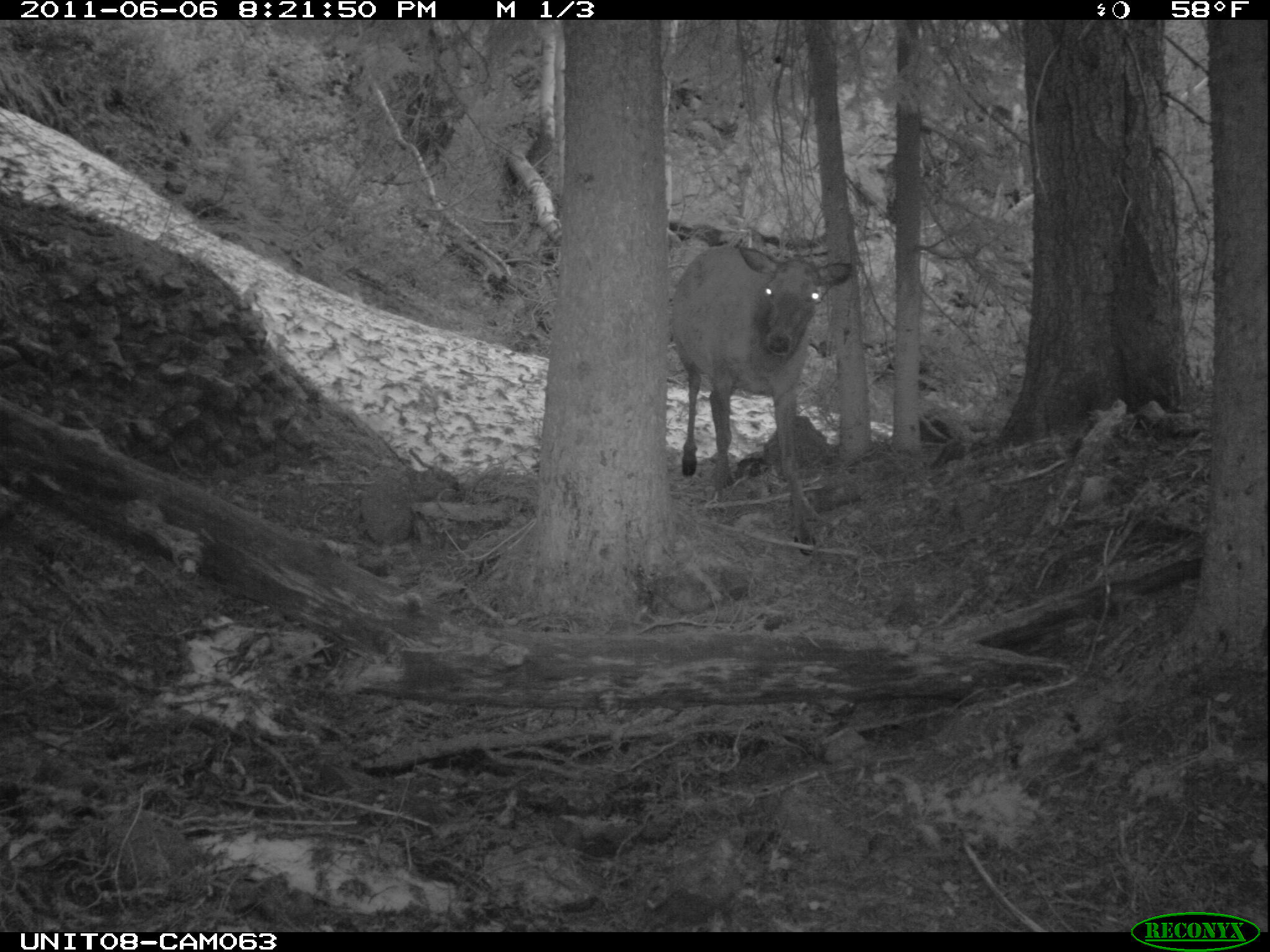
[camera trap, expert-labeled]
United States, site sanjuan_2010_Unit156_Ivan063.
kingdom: Animalia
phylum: Chordata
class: Mammalia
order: Artiodactyla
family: Cervidae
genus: Cervus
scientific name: Cervus elaphus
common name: red deer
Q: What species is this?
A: Cervus elaphus (red deer).